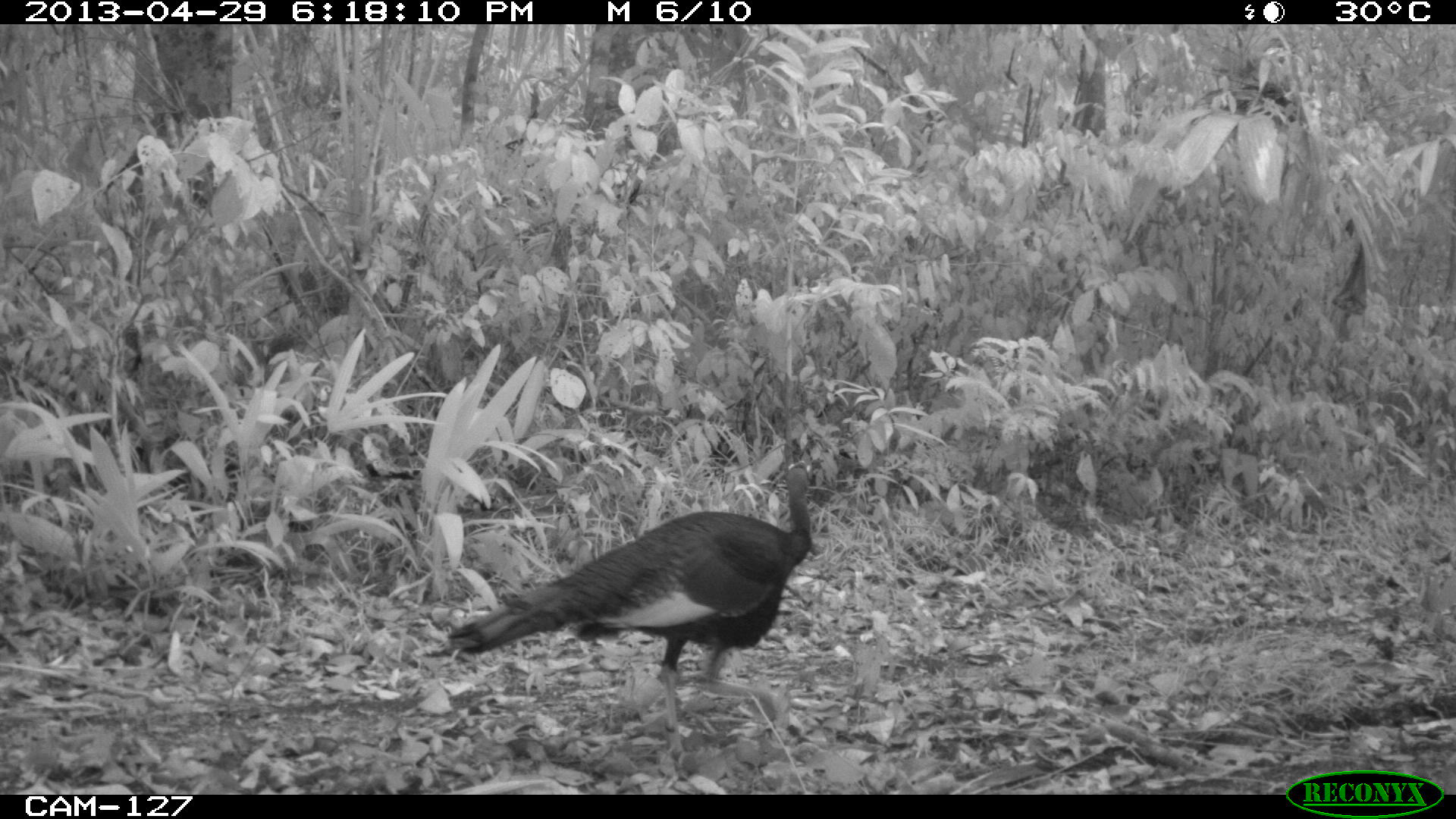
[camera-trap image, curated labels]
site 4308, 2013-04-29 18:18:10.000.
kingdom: Animalia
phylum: Chordata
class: Aves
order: Galliformes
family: Phasianidae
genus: Meleagris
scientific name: Meleagris ocellata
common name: ocellated turkey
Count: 1.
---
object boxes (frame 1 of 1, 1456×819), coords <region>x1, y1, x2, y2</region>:
meleagris ocellata: <region>440, 460, 813, 757</region>